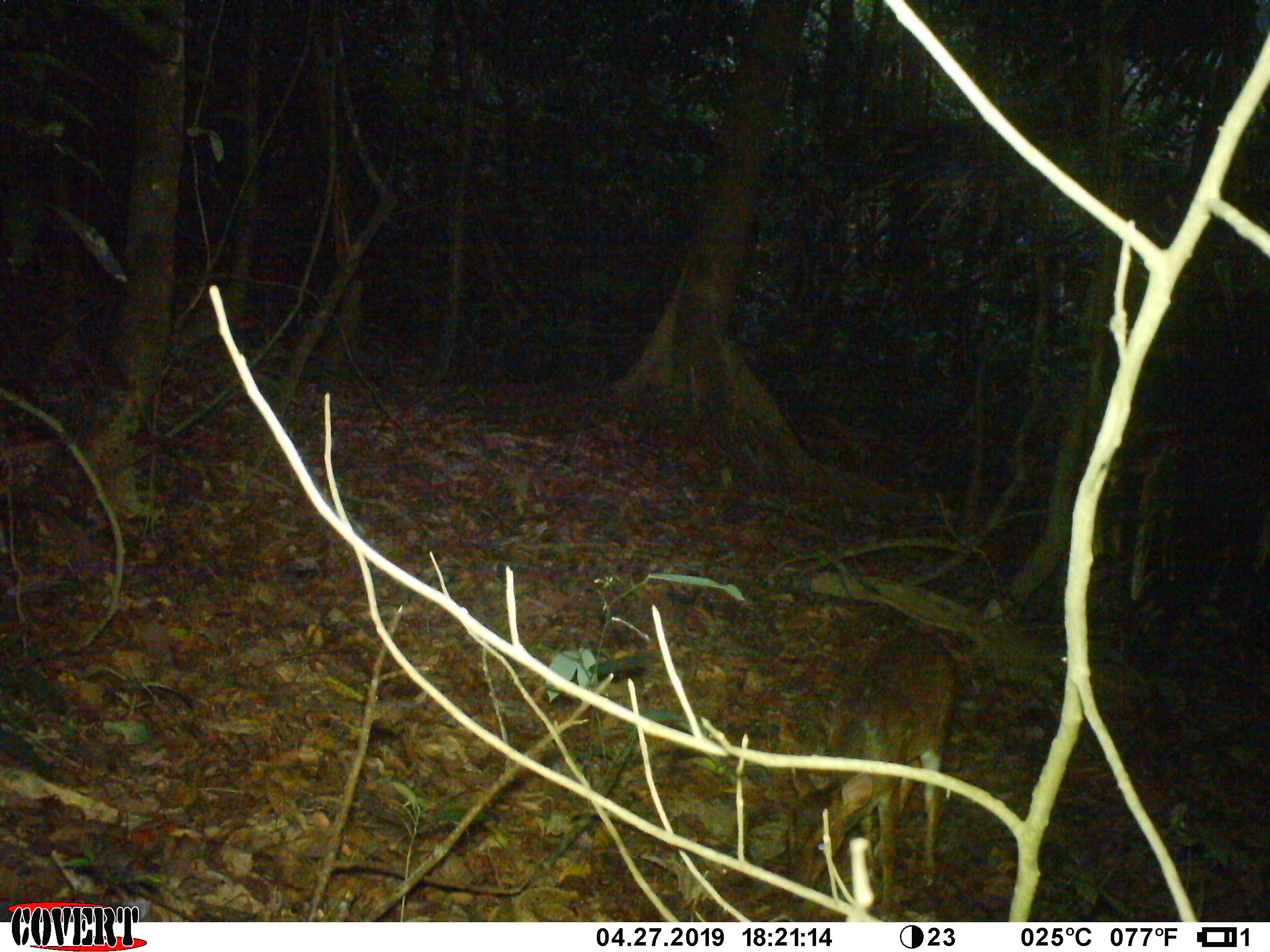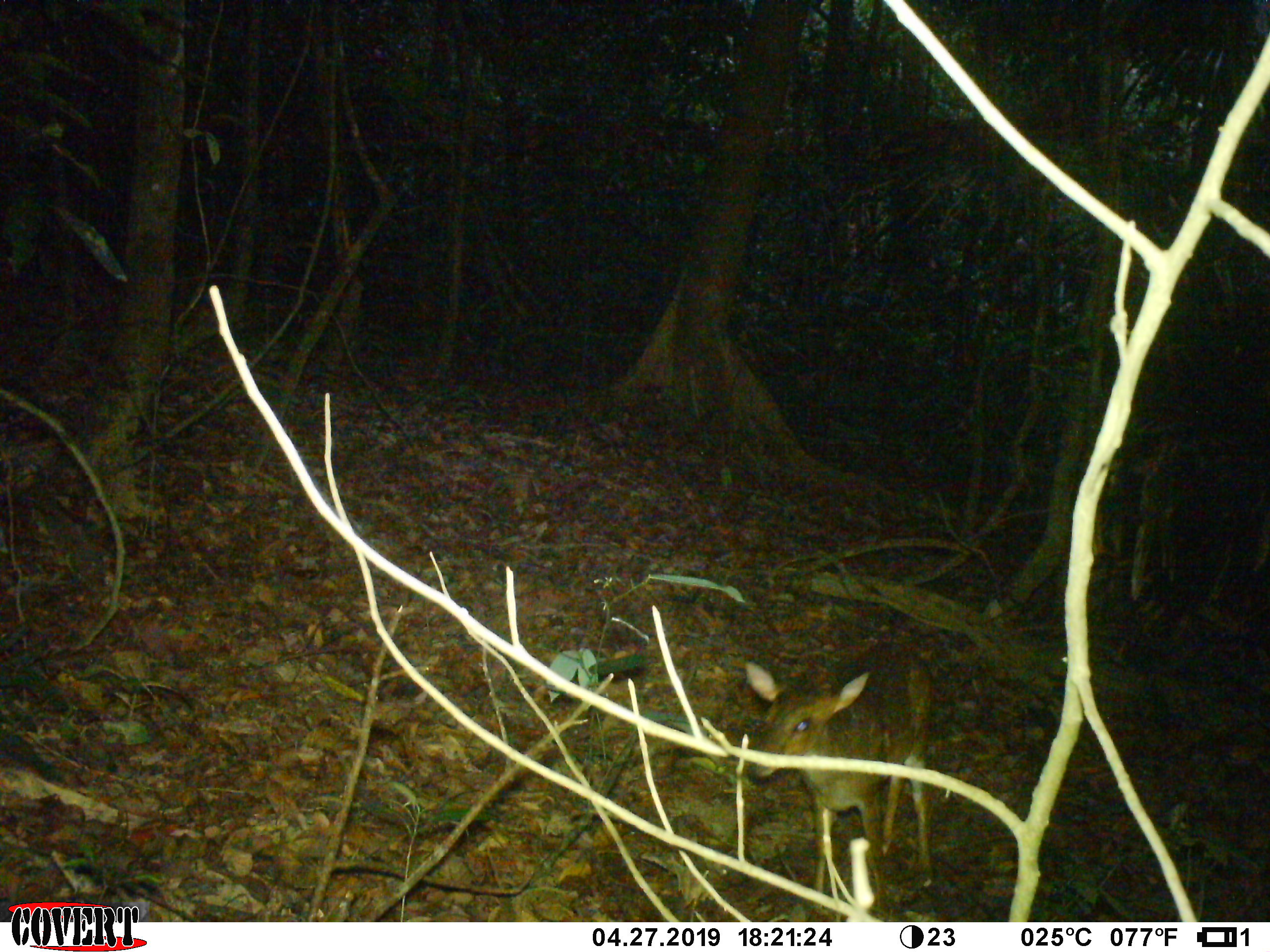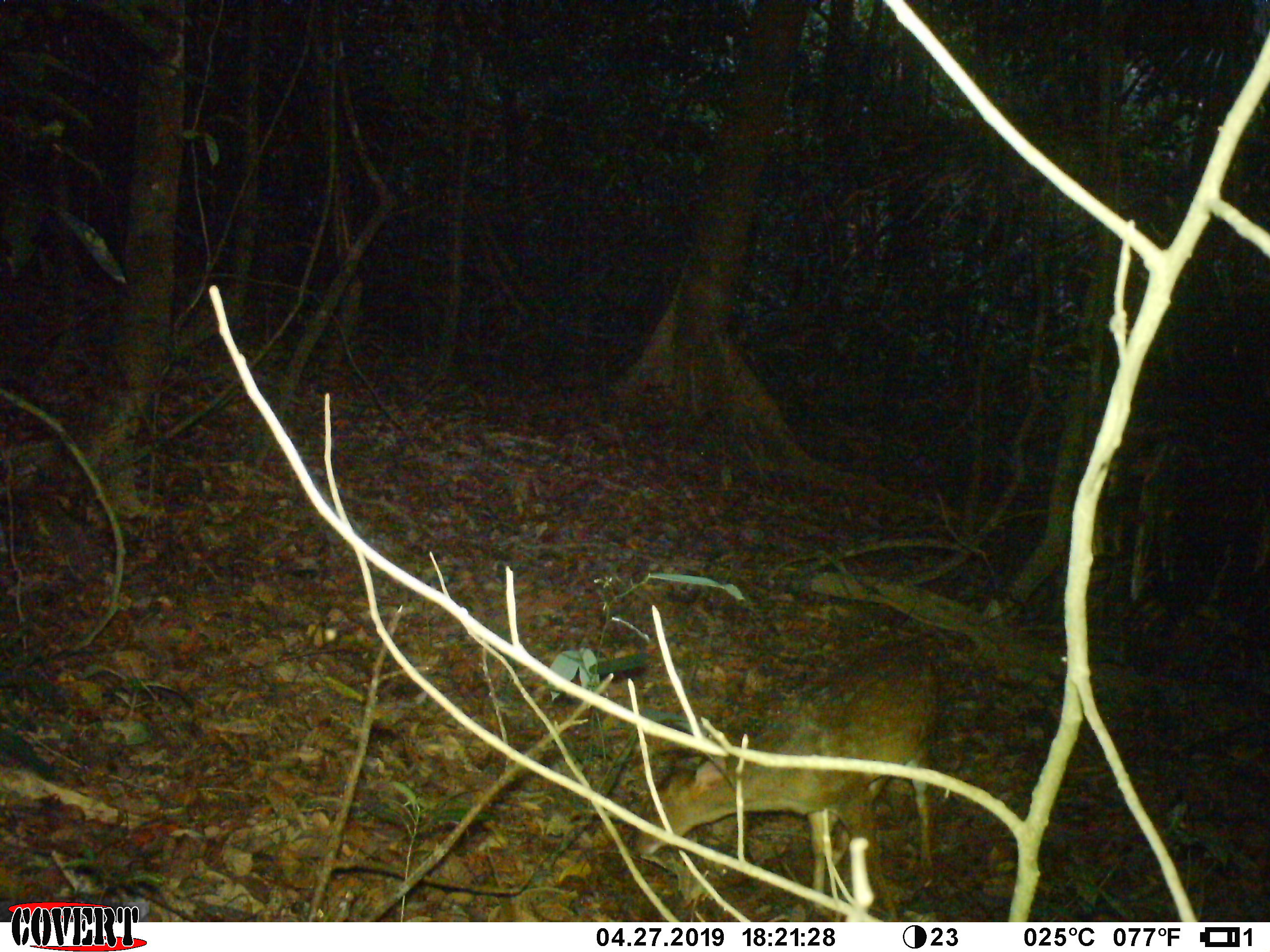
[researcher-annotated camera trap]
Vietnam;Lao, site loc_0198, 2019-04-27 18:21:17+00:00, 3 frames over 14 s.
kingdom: Animalia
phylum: Chordata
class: Mammalia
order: Artiodactyla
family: Cervidae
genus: Muntiacus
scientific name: Muntiacus vuquangensis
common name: large-antlered muntjac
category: large antlered muntjac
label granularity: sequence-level